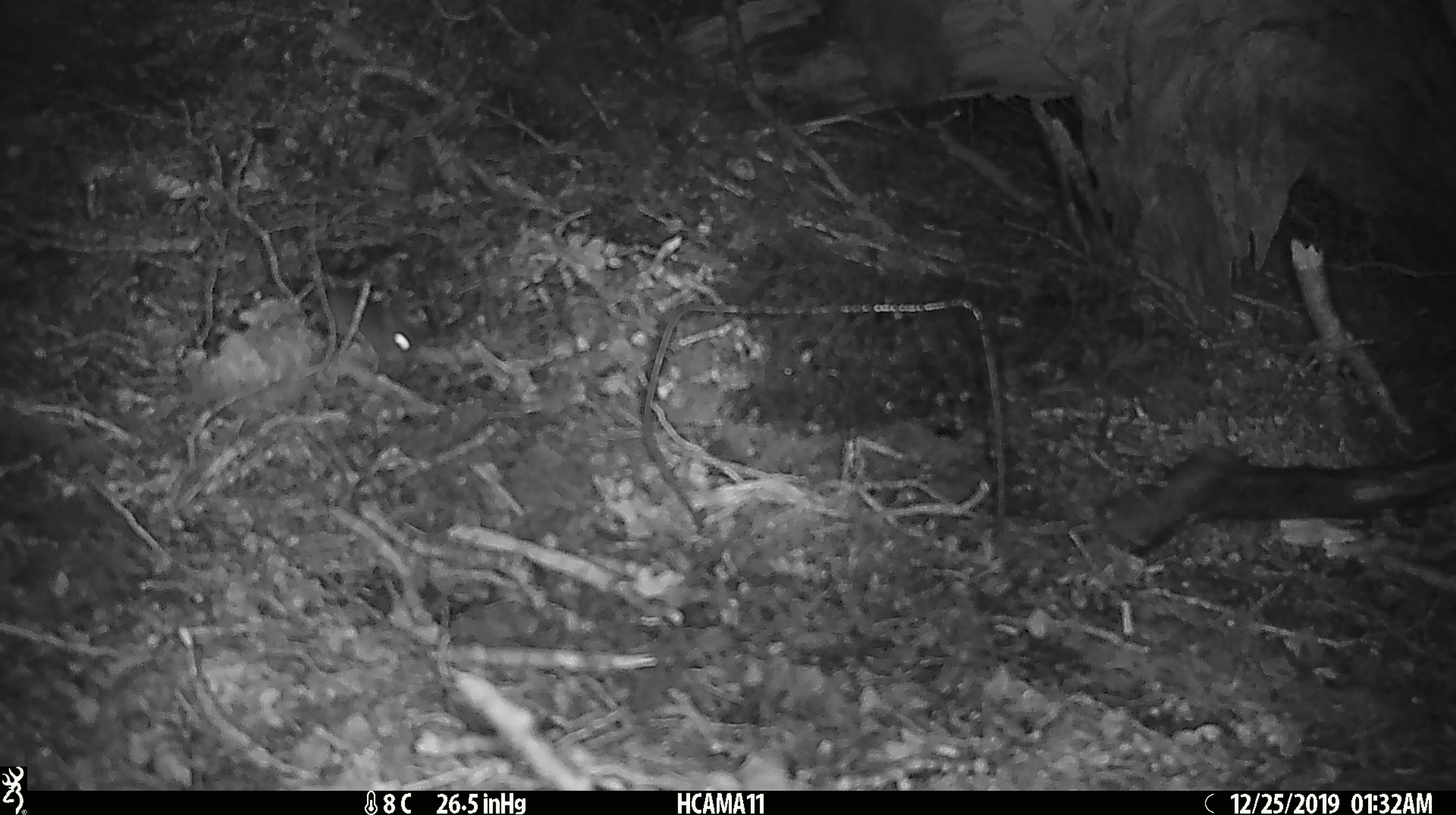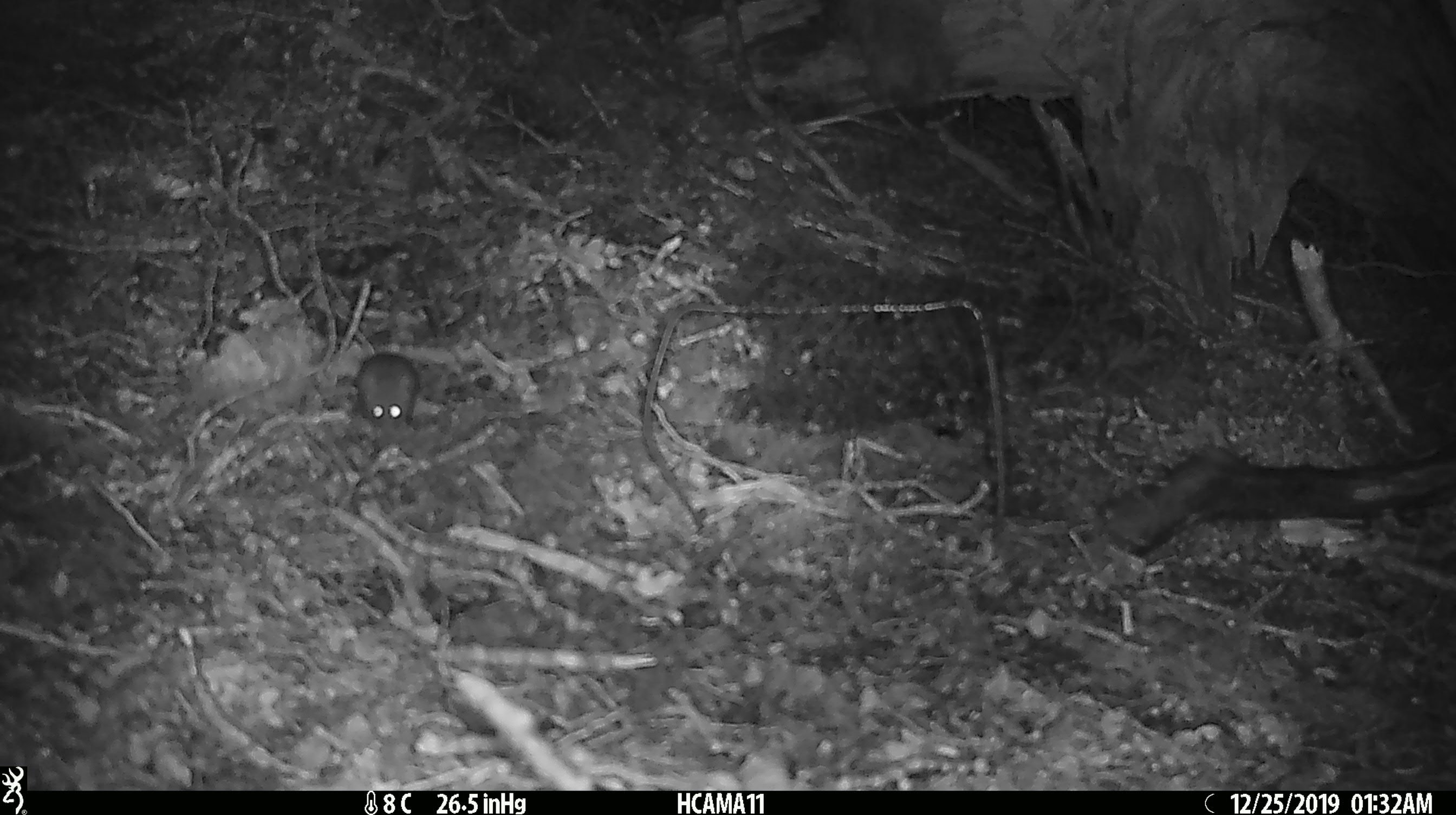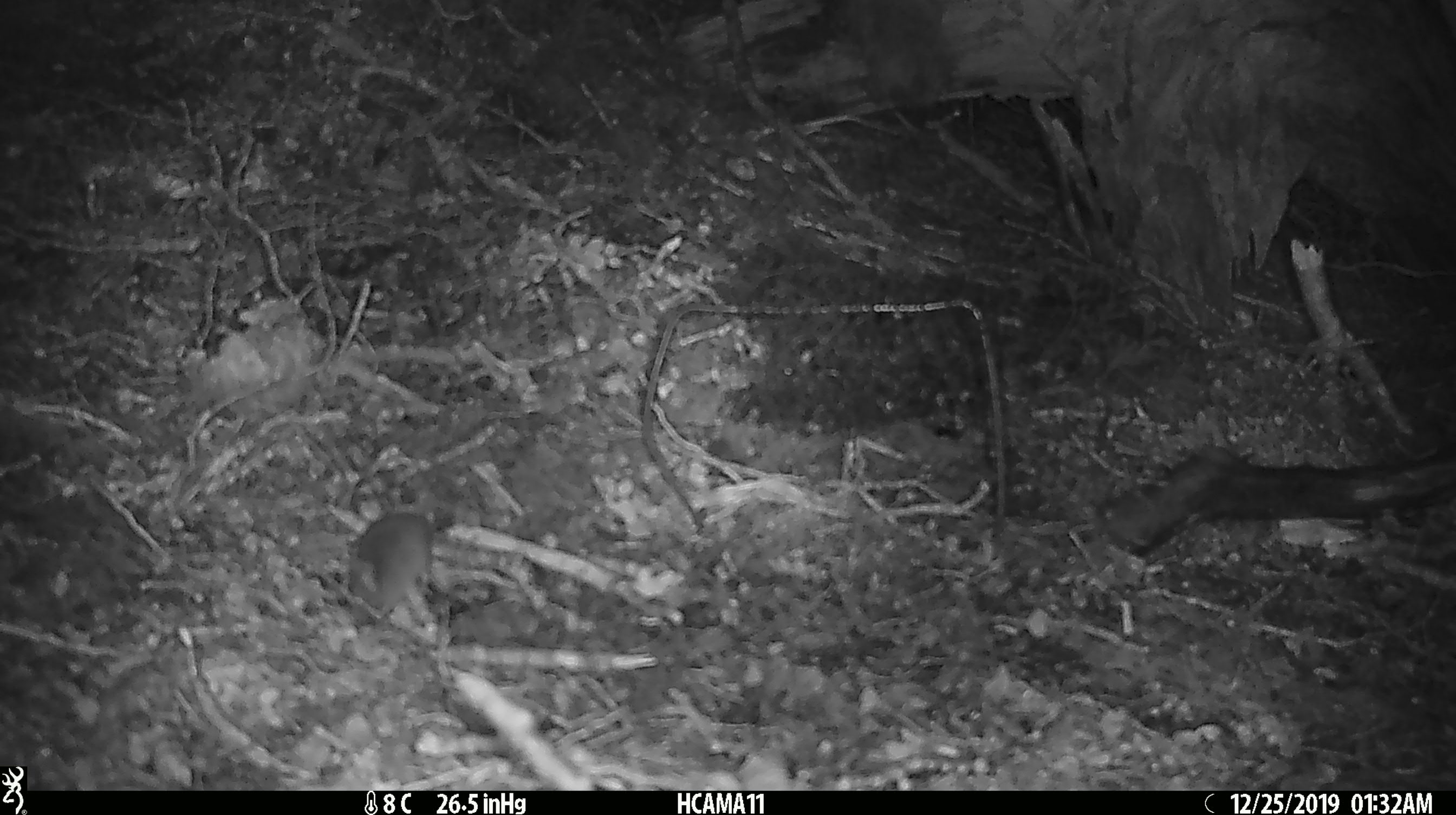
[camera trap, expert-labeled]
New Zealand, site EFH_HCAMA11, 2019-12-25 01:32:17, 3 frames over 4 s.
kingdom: Animalia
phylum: Chordata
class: Mammalia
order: Rodentia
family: Muridae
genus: Mus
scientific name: Mus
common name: mouse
Mouse (Mus).